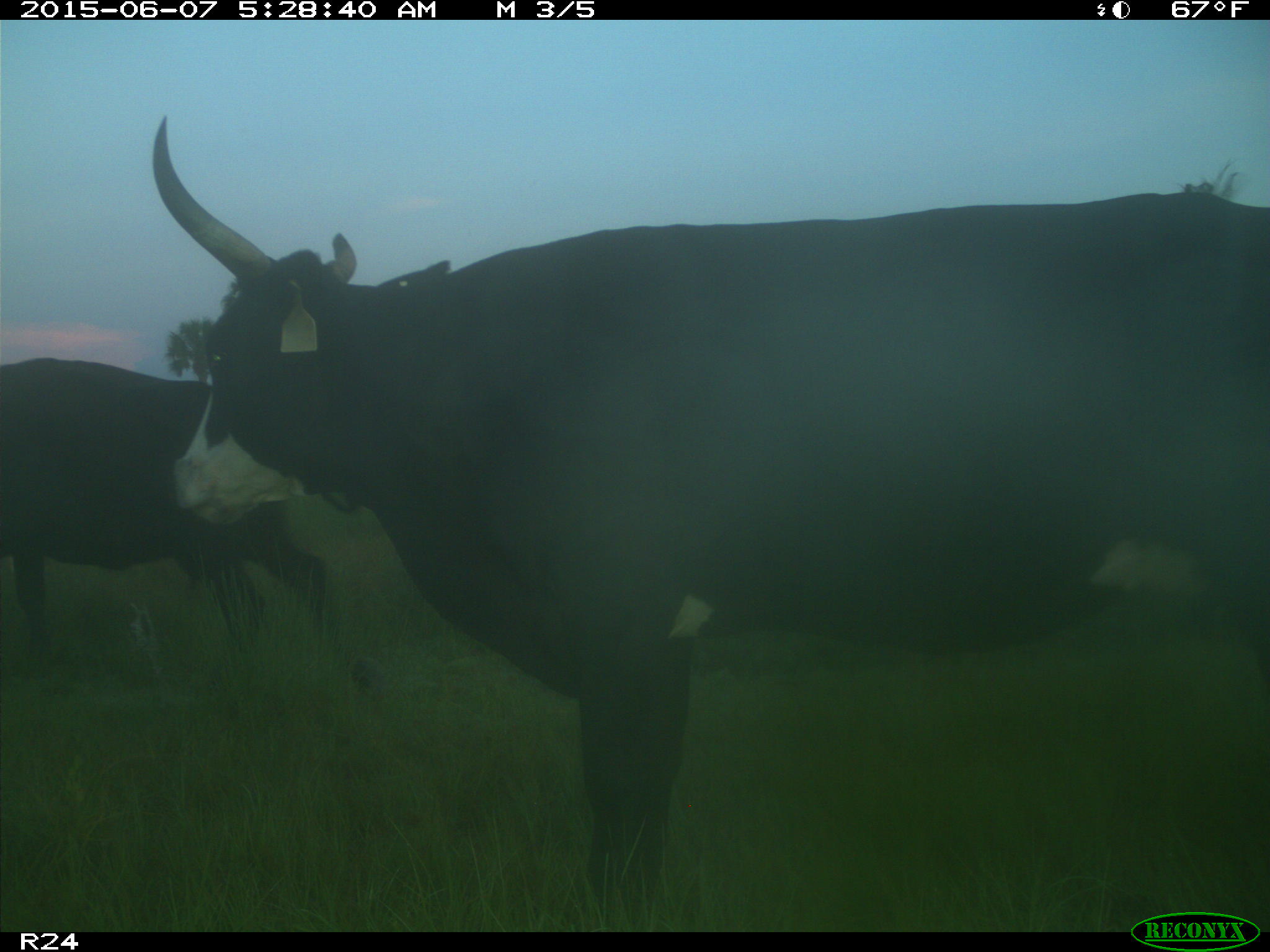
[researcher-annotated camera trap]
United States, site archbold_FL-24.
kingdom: Animalia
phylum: Chordata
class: Mammalia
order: Artiodactyla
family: Bovidae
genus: Bos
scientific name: Bos taurus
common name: domestic cow